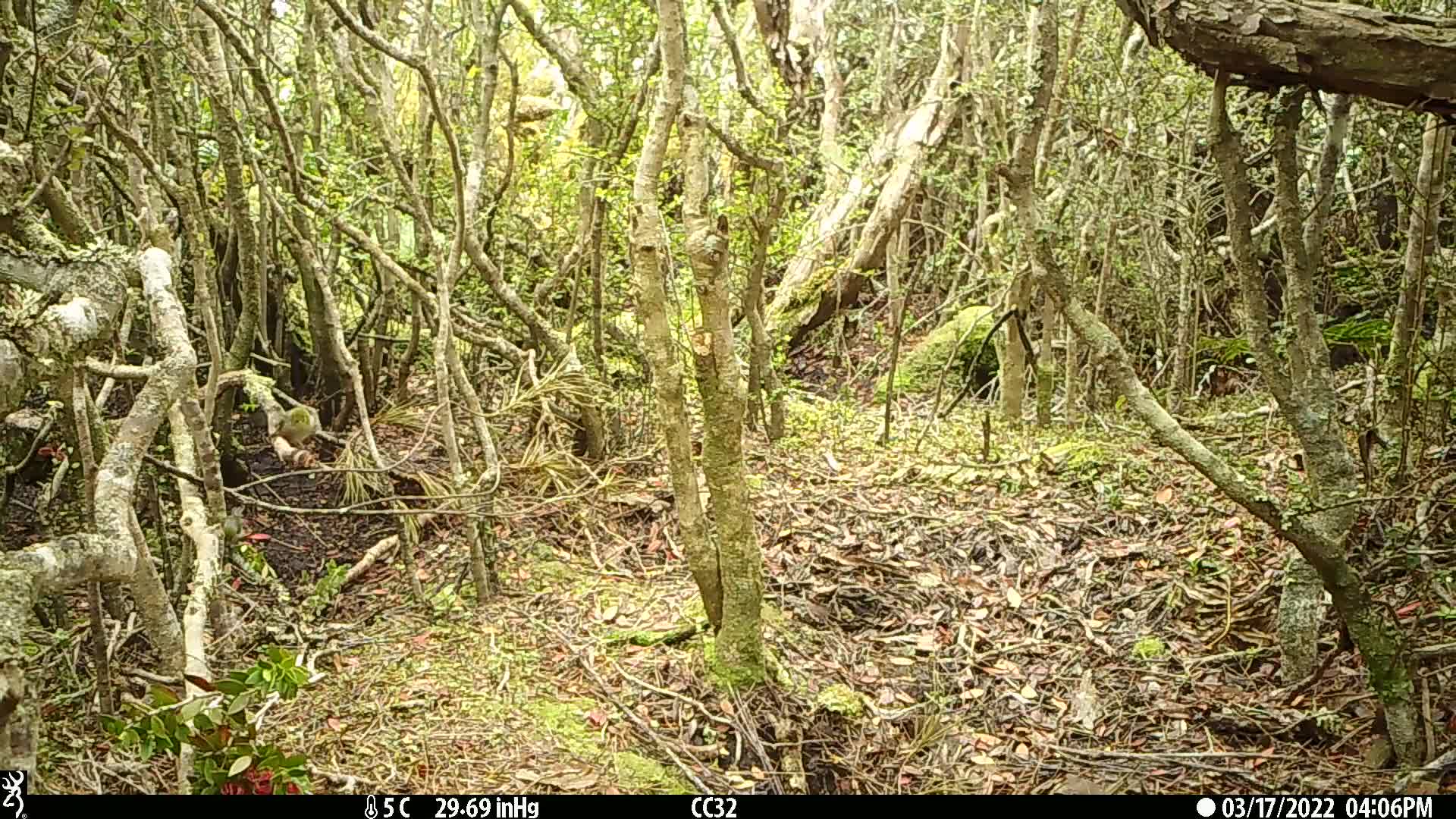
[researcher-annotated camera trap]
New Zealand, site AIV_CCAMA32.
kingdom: Animalia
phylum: Chordata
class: Aves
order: Passeriformes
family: Zosteropidae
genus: Zosterops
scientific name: Zosterops lateralis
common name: silvereye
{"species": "silvereye (Zosterops lateralis)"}